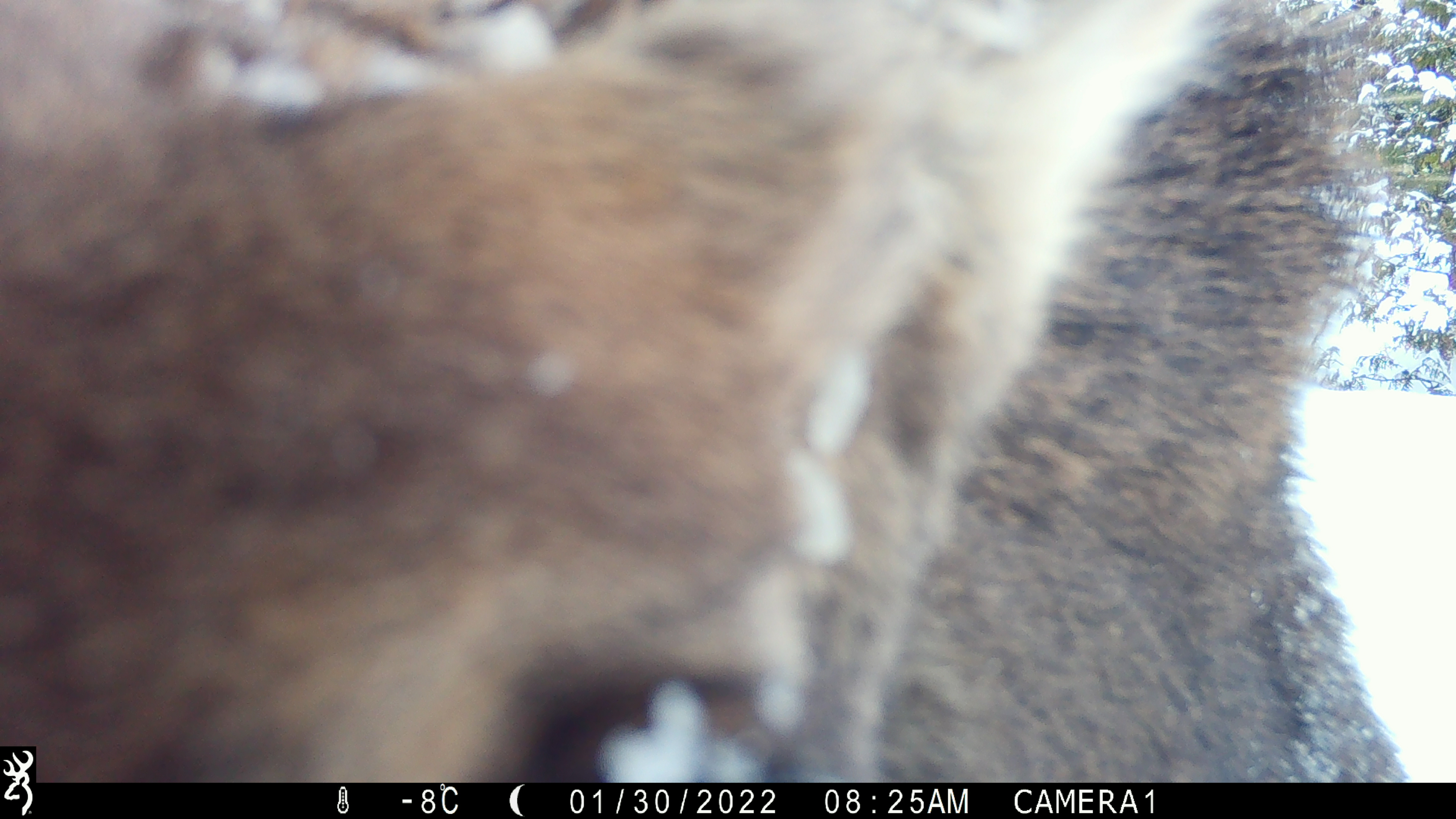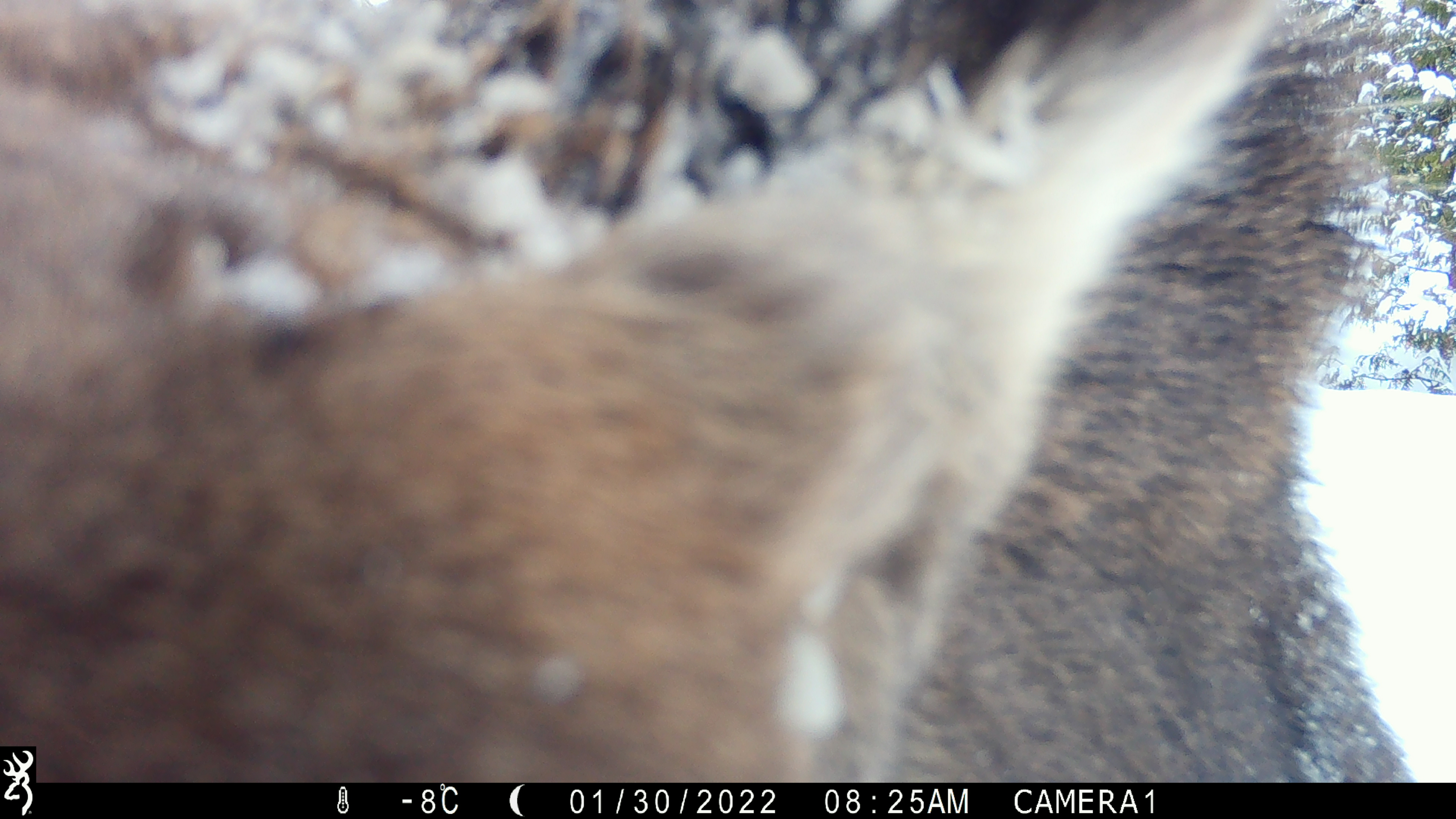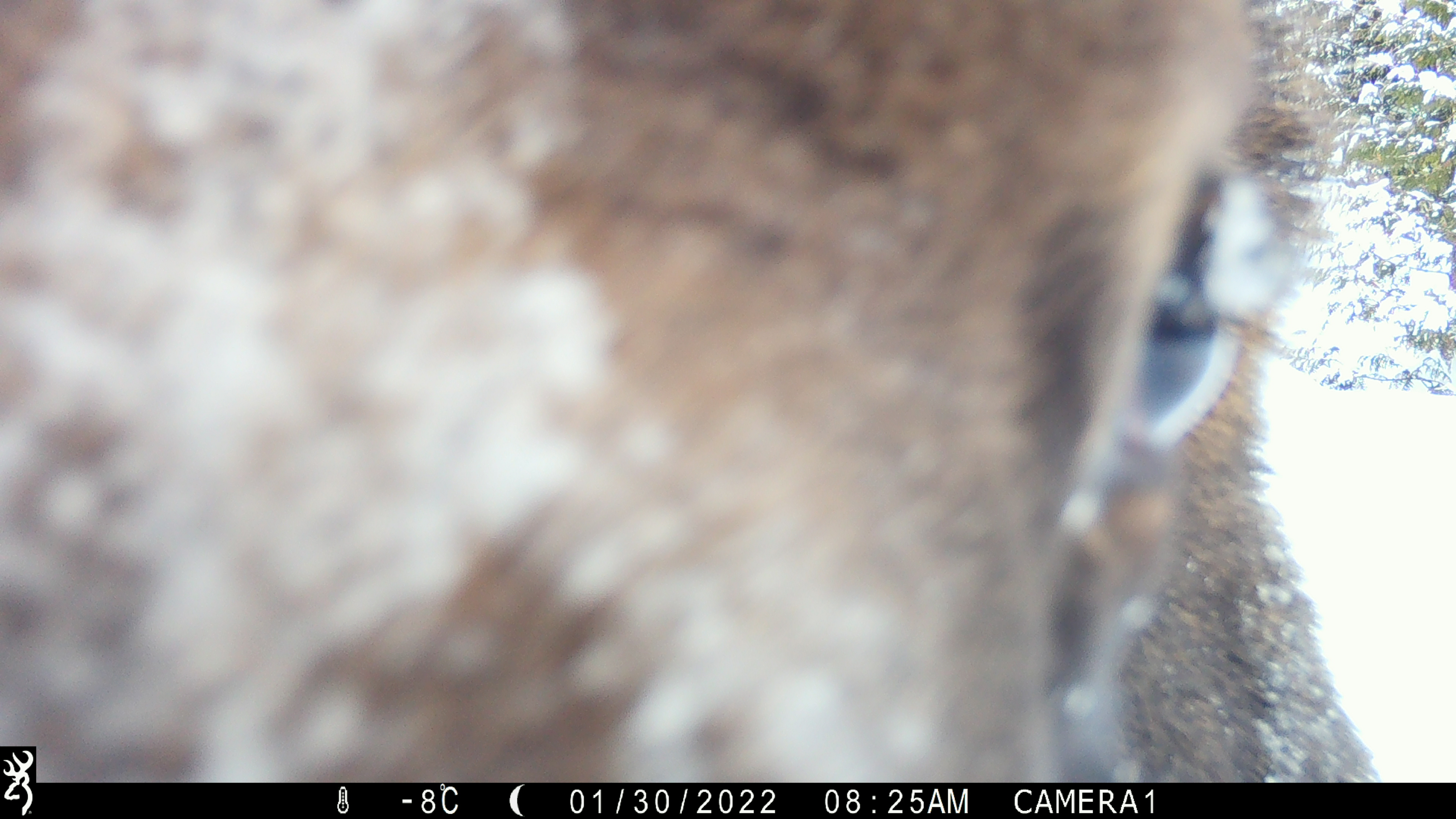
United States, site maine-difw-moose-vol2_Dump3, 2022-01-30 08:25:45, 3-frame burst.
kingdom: Animalia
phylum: Chordata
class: Mammalia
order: Artiodactyla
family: Cervidae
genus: Alces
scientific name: Alces alces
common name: moose